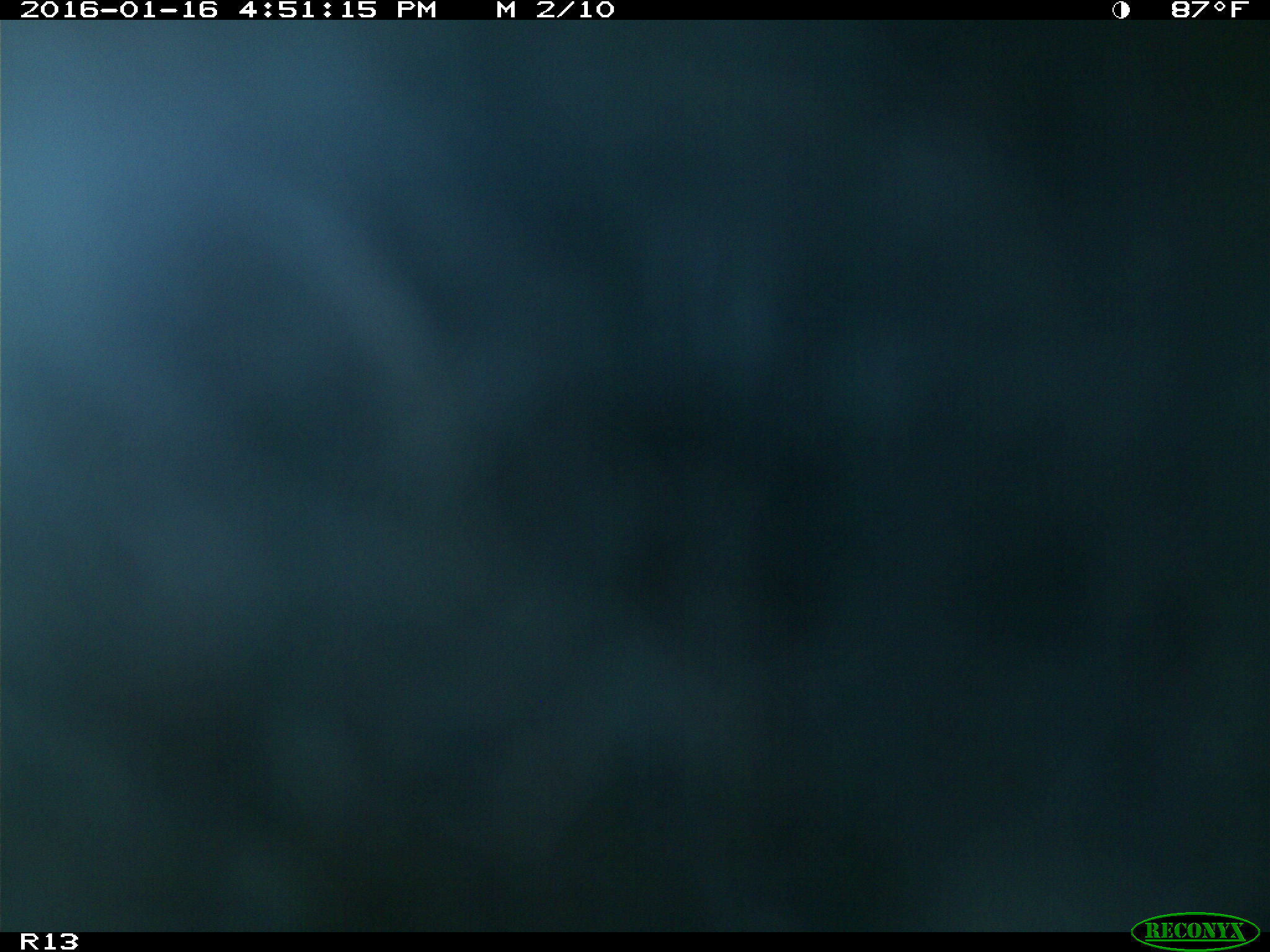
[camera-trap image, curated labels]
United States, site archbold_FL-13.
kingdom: Animalia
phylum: Chordata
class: Mammalia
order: Artiodactyla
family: Bovidae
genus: Bos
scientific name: Bos taurus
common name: domestic cow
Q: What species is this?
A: Bos taurus (domestic cow).